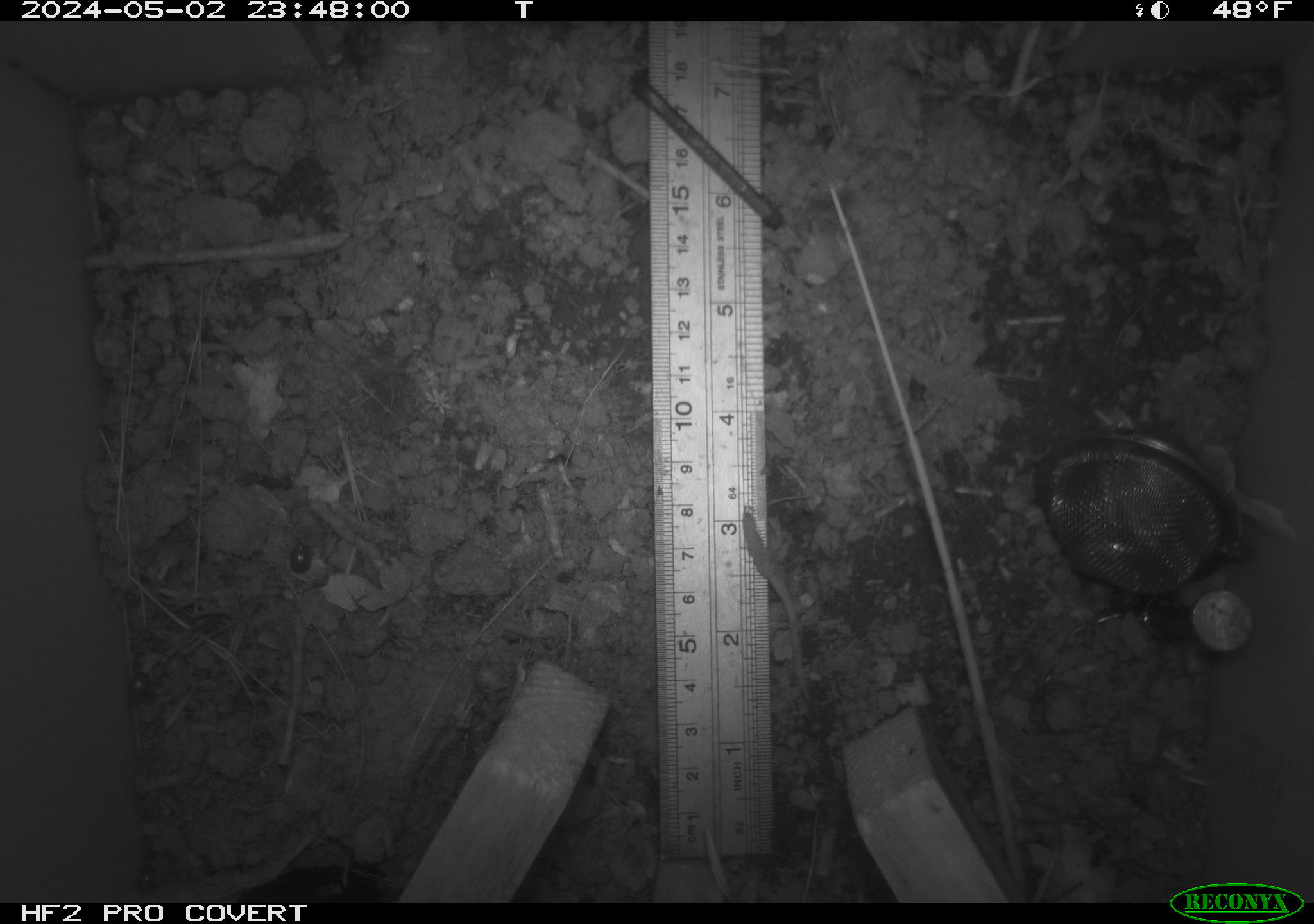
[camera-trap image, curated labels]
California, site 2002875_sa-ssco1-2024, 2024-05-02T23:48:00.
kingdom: Animalia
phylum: Arthropoda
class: Insecta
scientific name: Insecta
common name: insect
Insect (Insecta).